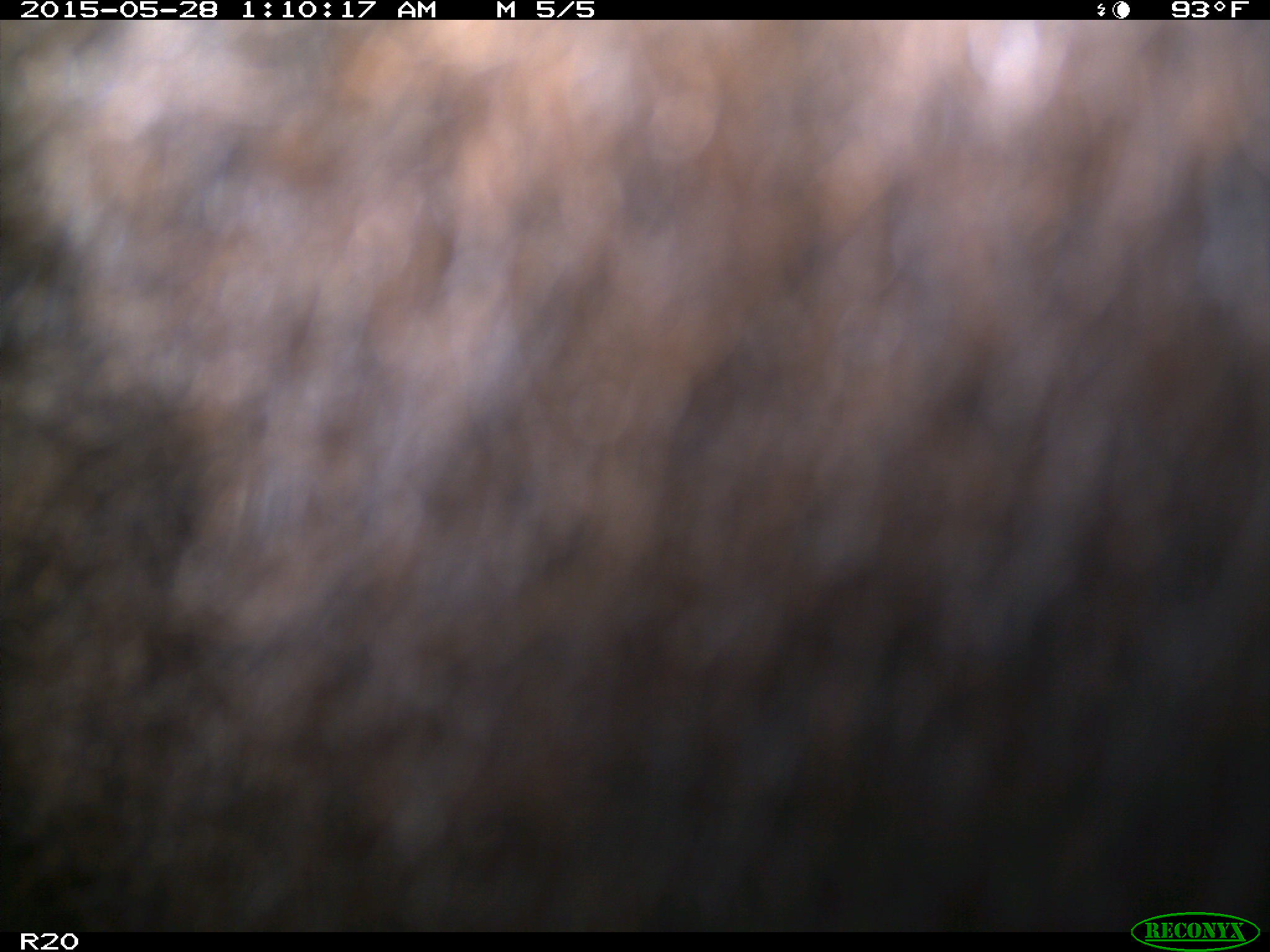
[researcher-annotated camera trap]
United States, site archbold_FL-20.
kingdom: Animalia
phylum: Chordata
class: Mammalia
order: Artiodactyla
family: Bovidae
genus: Bos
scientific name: Bos taurus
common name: domestic cow